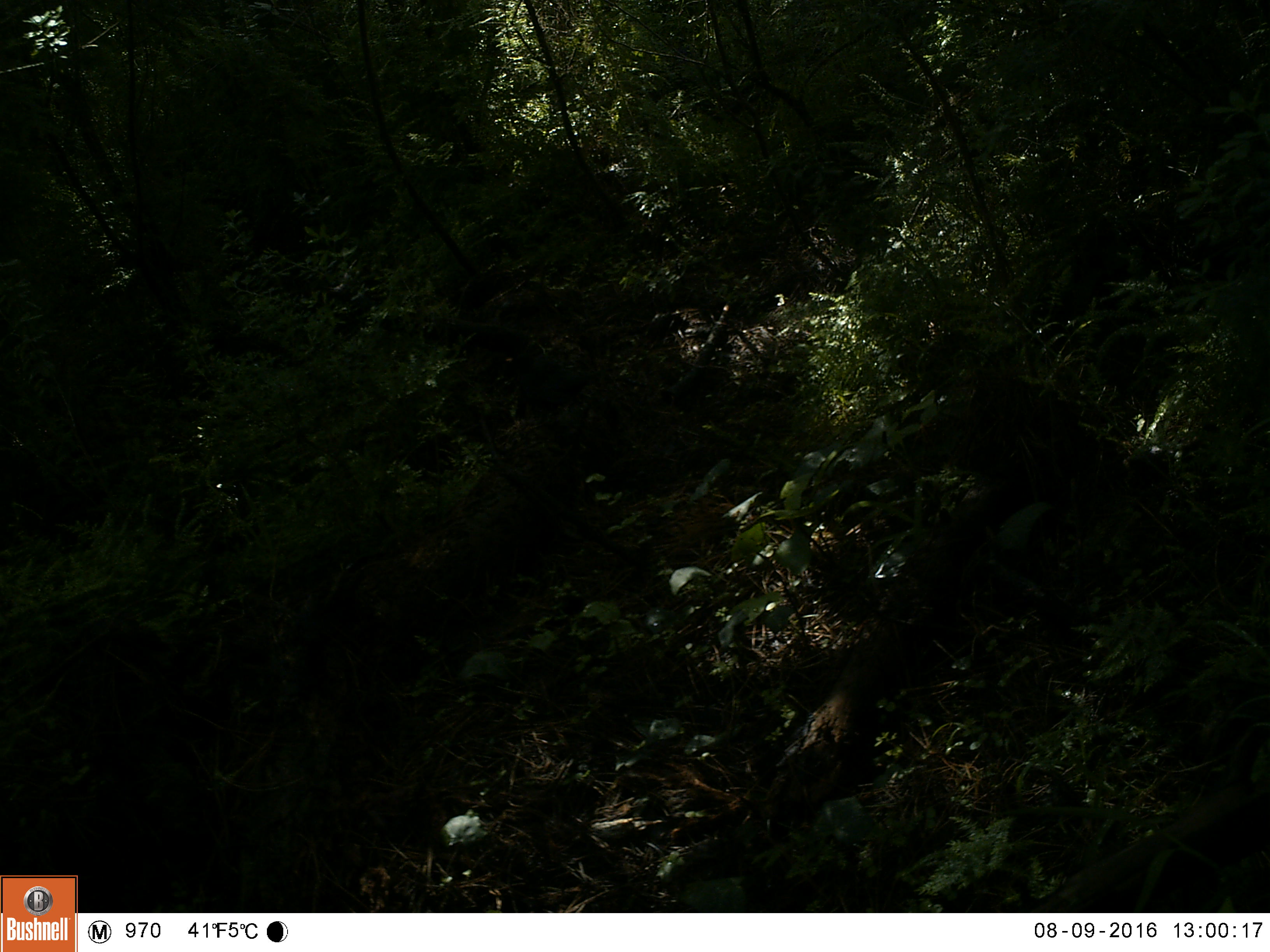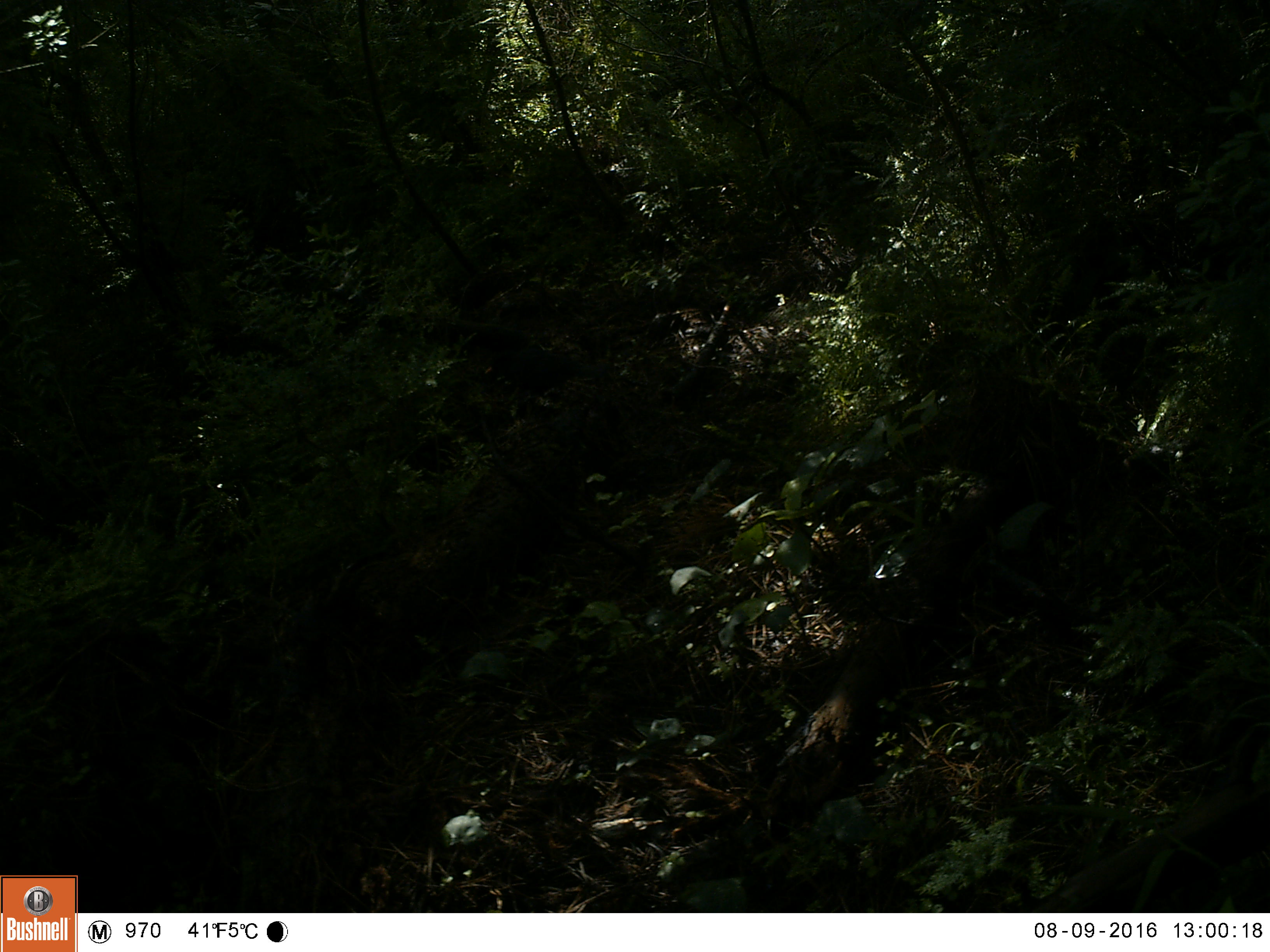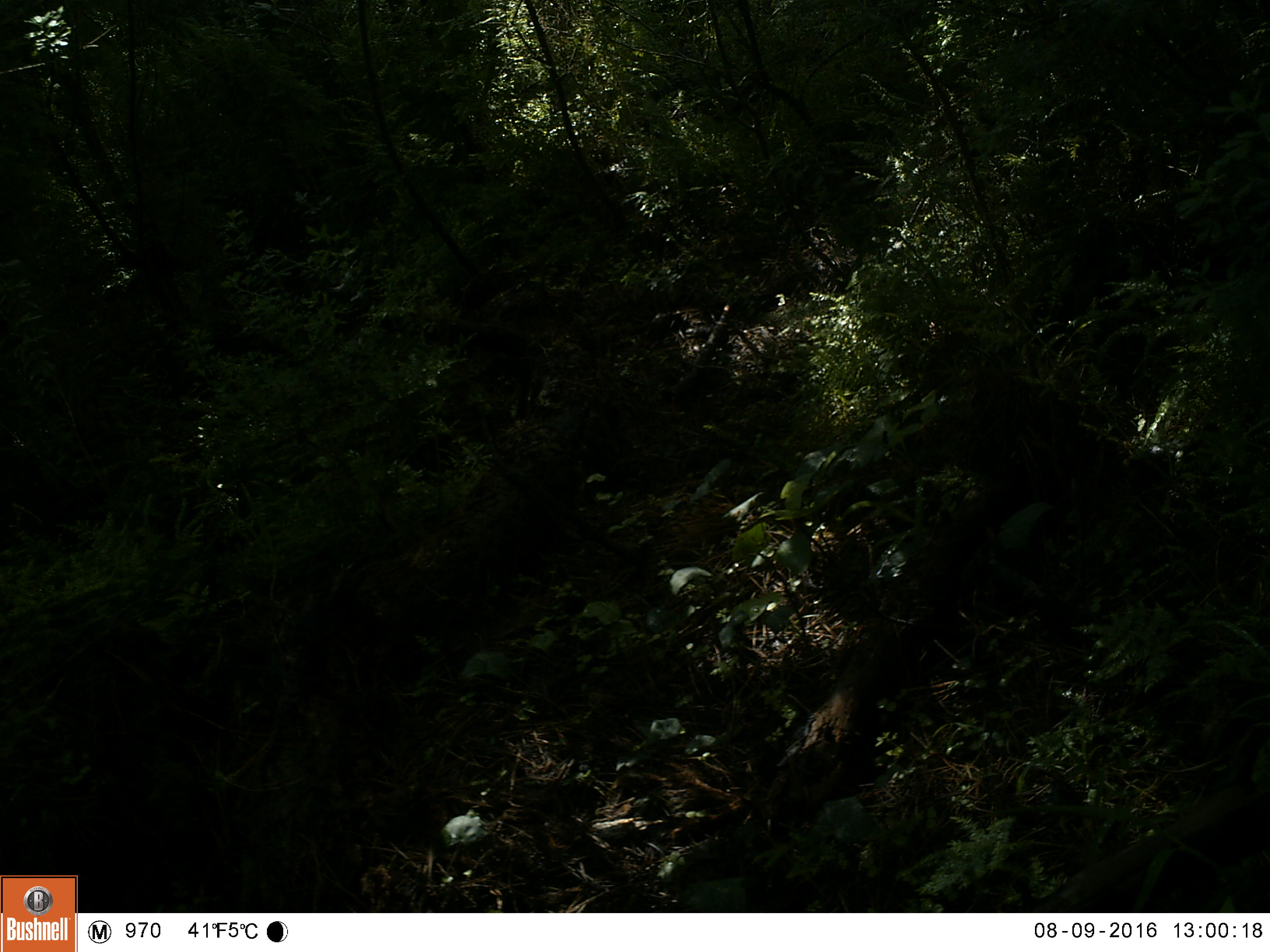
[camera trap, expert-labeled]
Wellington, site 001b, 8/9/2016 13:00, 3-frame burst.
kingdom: Animalia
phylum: Chordata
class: Aves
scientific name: Aves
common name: bird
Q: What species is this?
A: Bird (Aves).